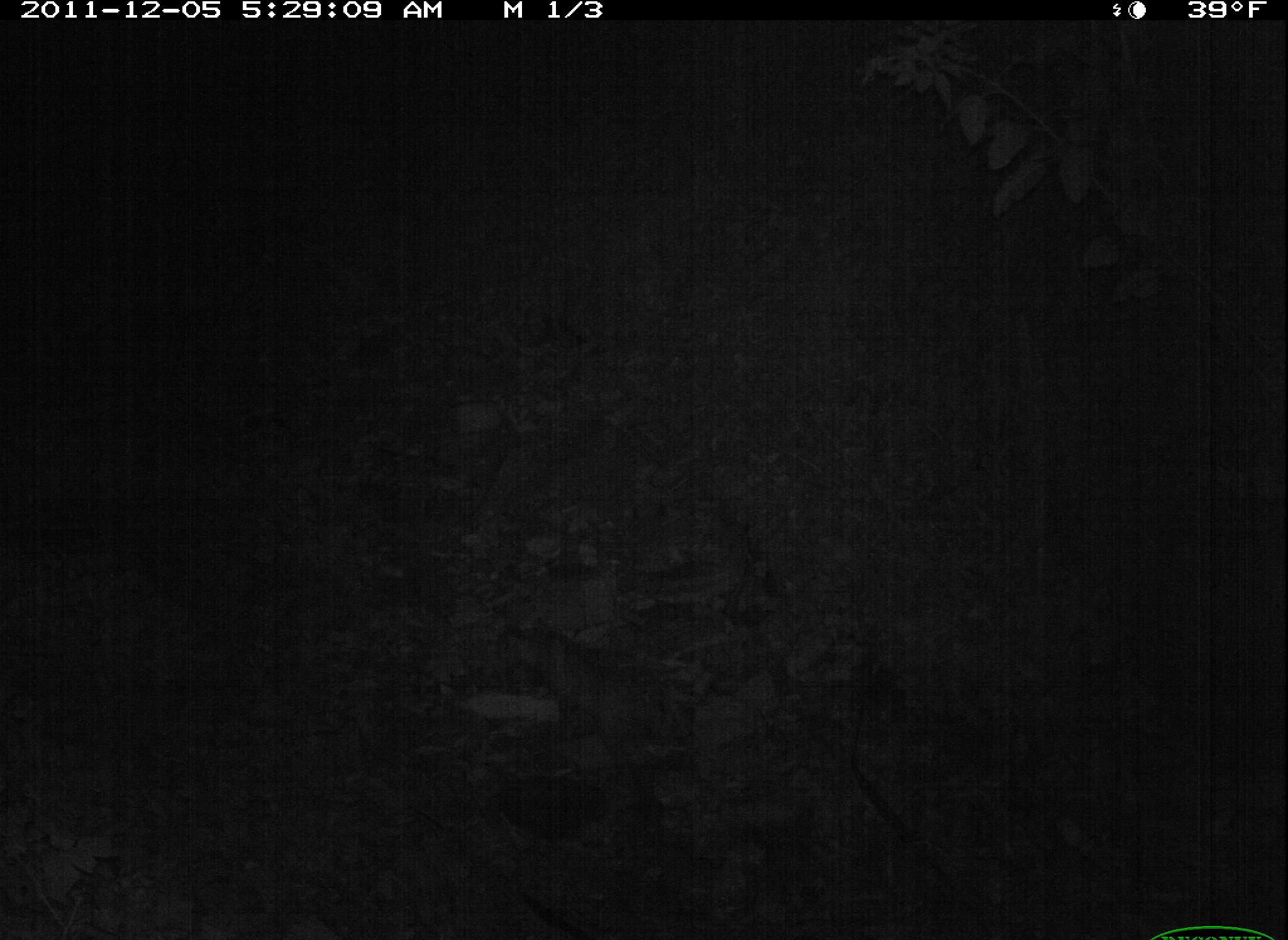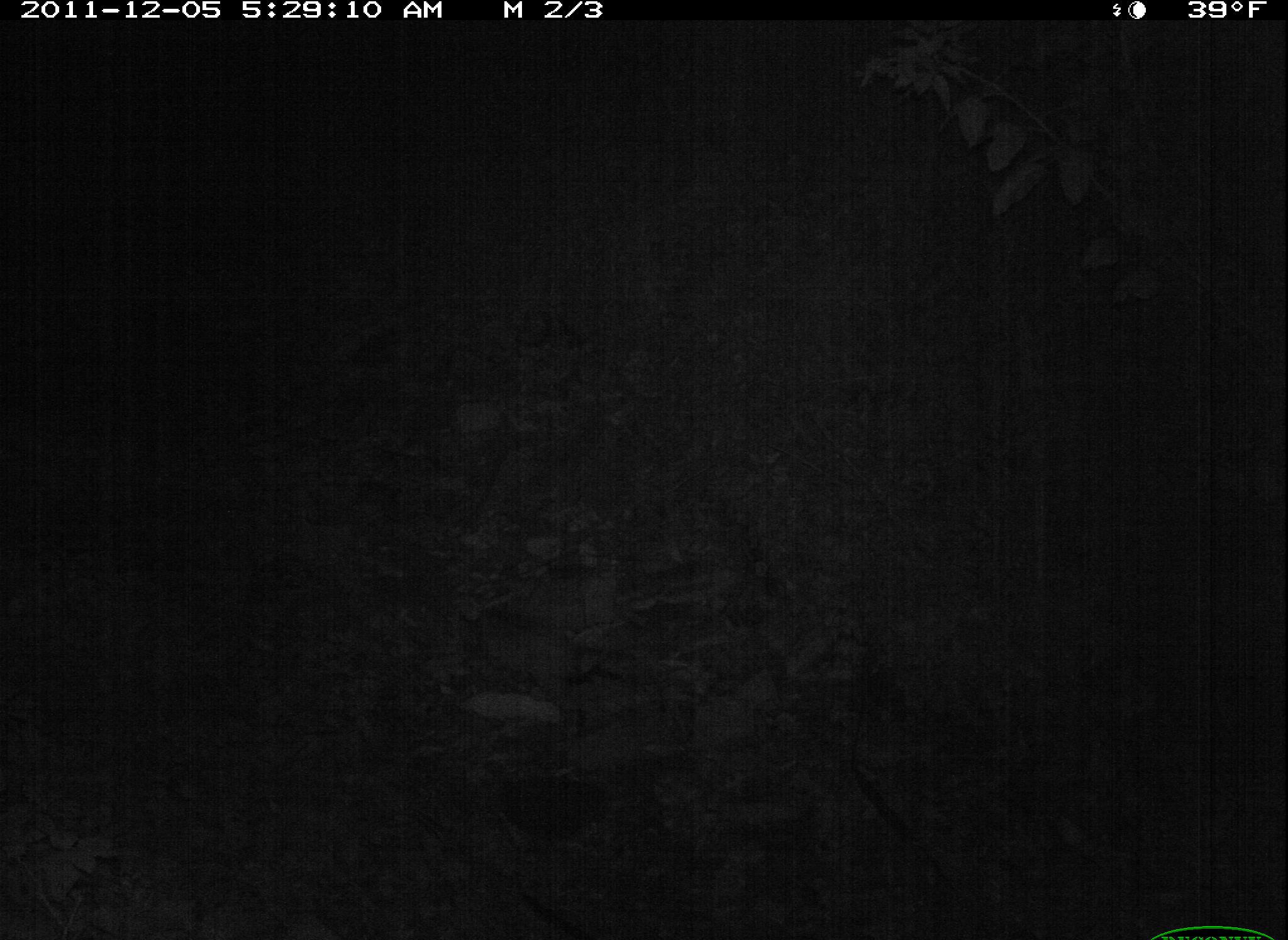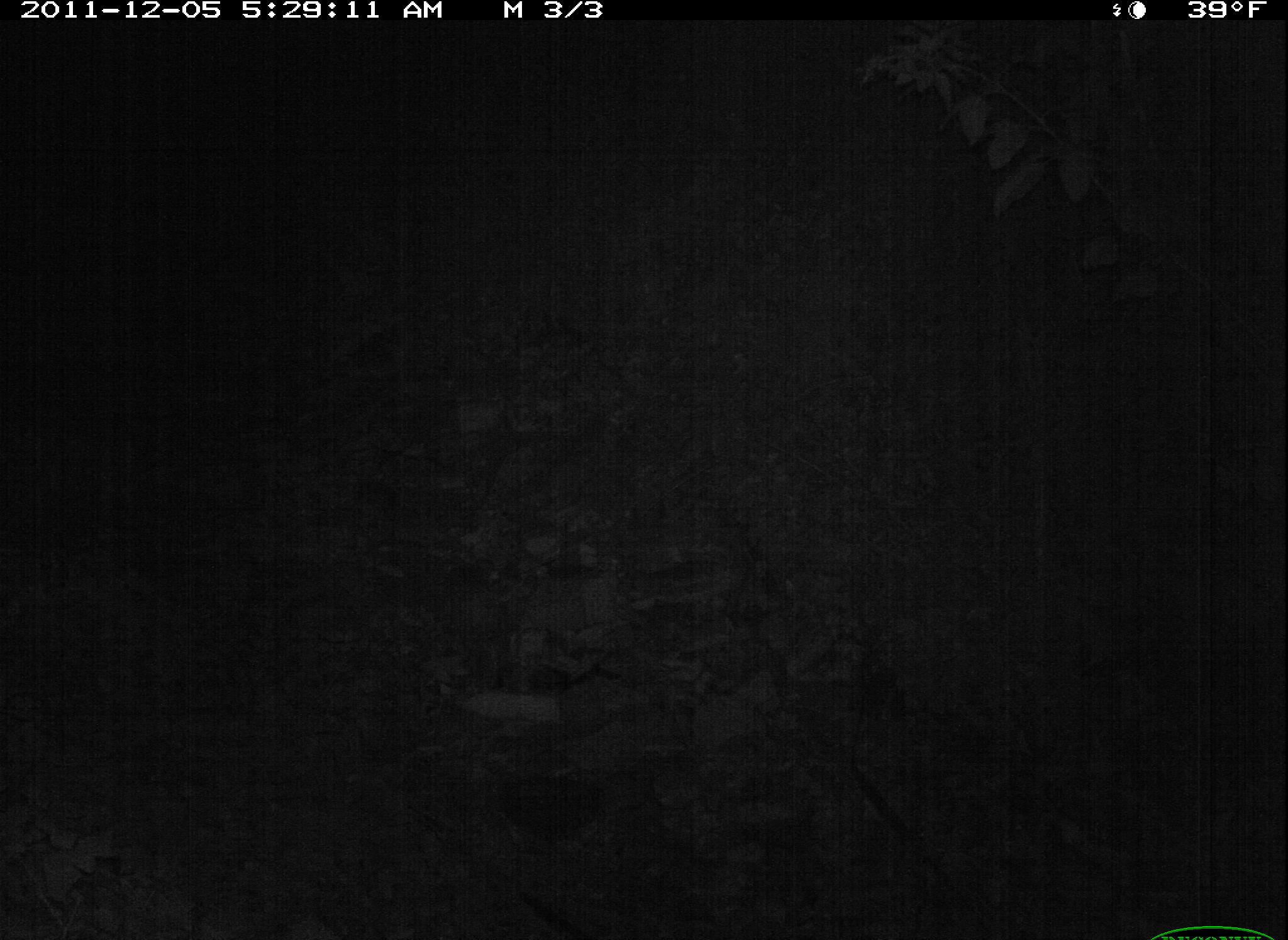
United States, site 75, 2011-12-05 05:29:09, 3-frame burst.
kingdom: Animalia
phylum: Chordata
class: Mammalia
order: Carnivora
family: Felidae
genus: Lynx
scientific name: Lynx rufus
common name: bobcat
Bobcat (Lynx rufus).